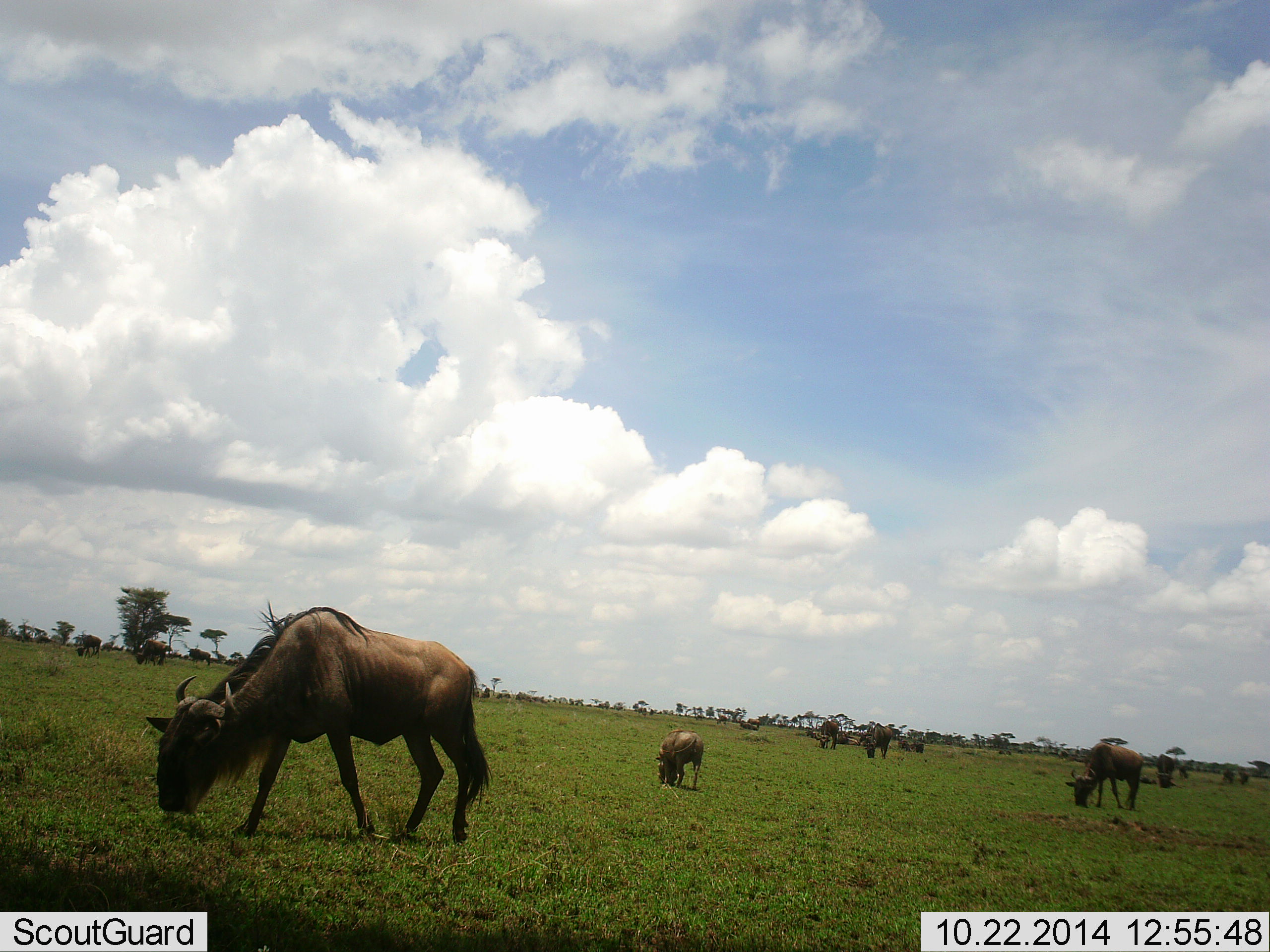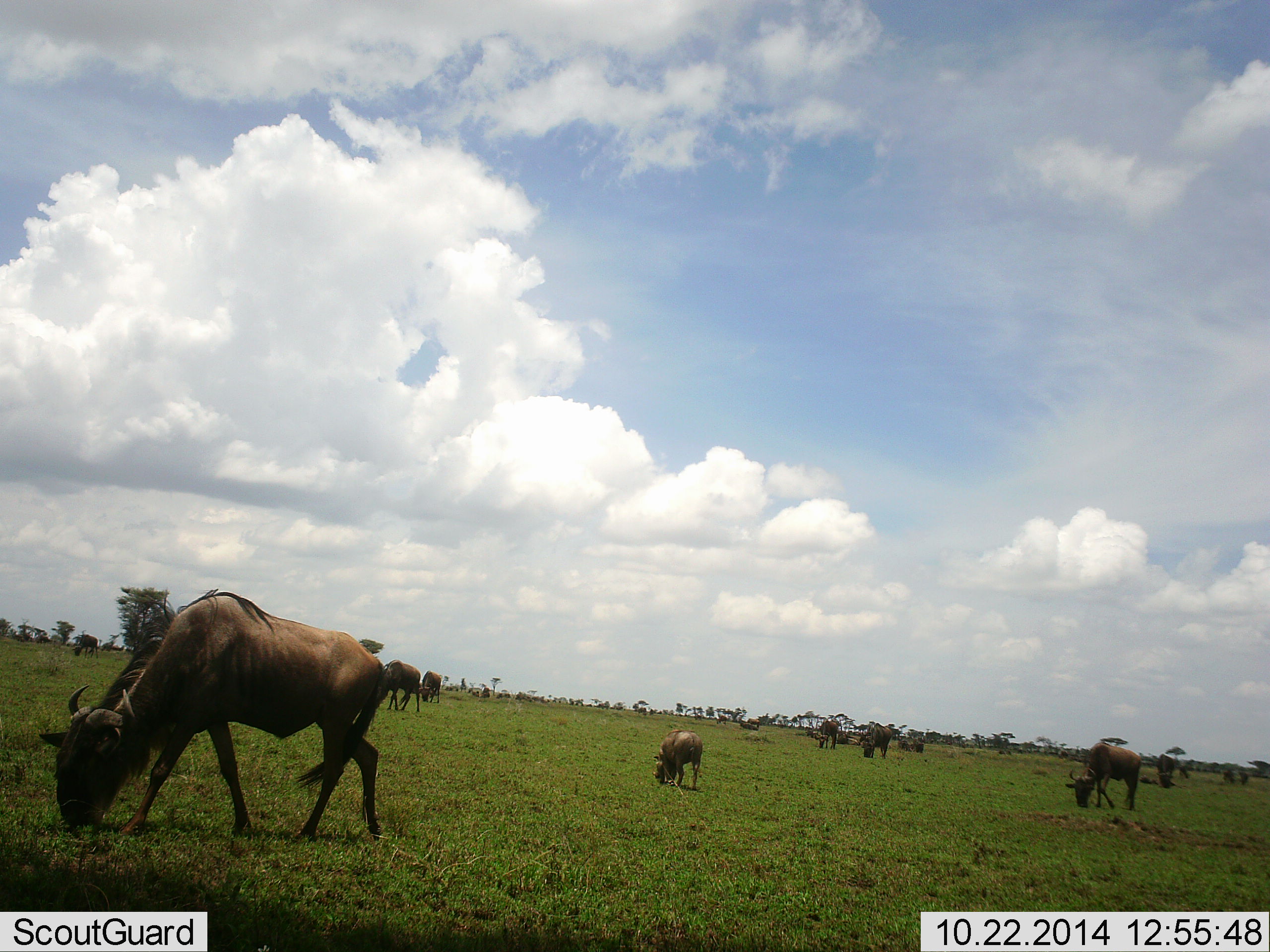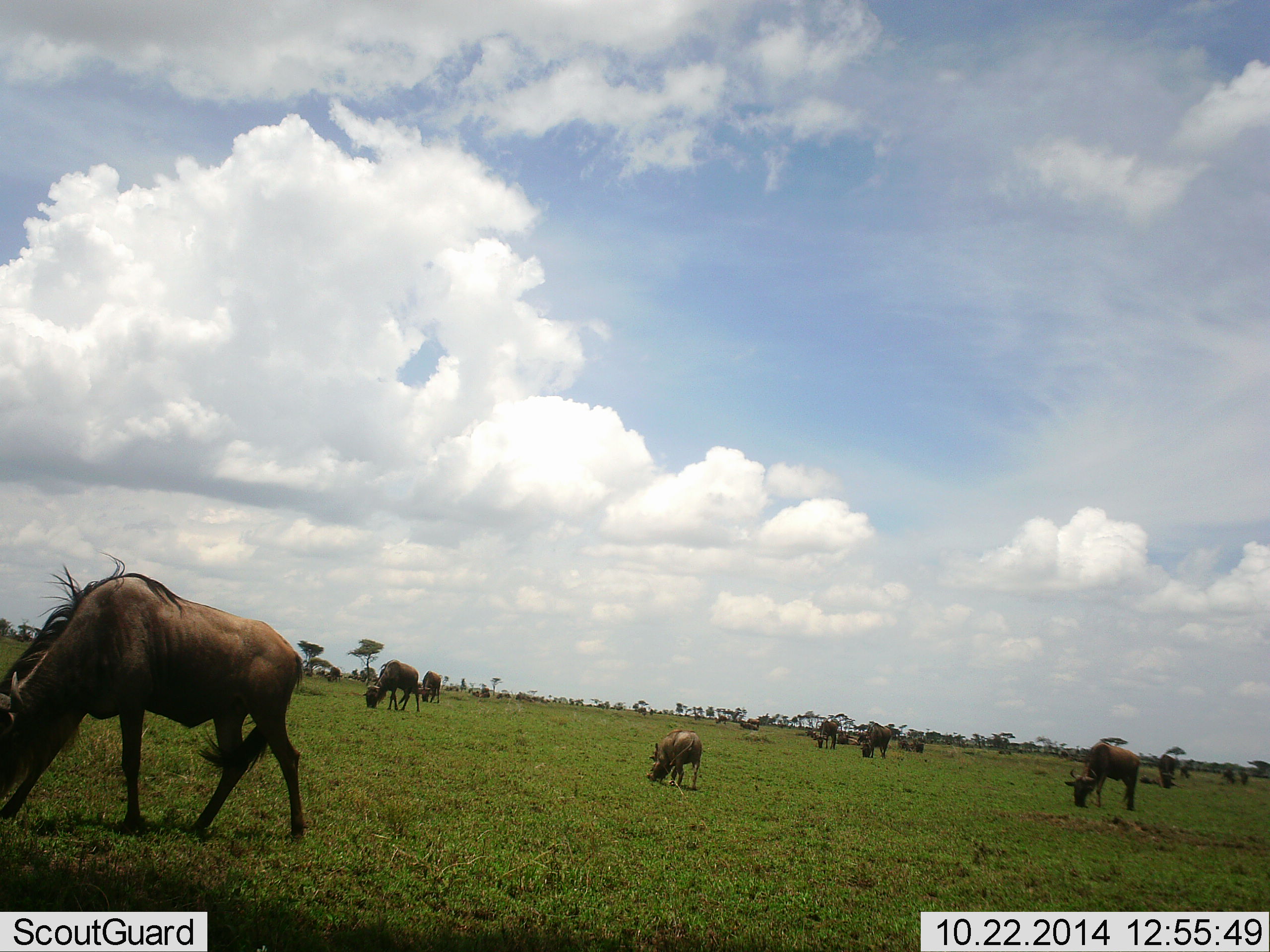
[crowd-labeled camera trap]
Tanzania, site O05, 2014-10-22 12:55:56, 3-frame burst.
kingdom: Animalia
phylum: Chordata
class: Mammalia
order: Artiodactyla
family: Bovidae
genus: Connochaetes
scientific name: Connochaetes taurinus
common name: blue wildebeest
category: wildebeest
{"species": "wildebeest (blue wildebeest) (Connochaetes taurinus)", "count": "11-50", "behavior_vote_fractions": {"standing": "50%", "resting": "10%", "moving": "50%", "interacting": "0%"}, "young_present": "40%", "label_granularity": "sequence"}